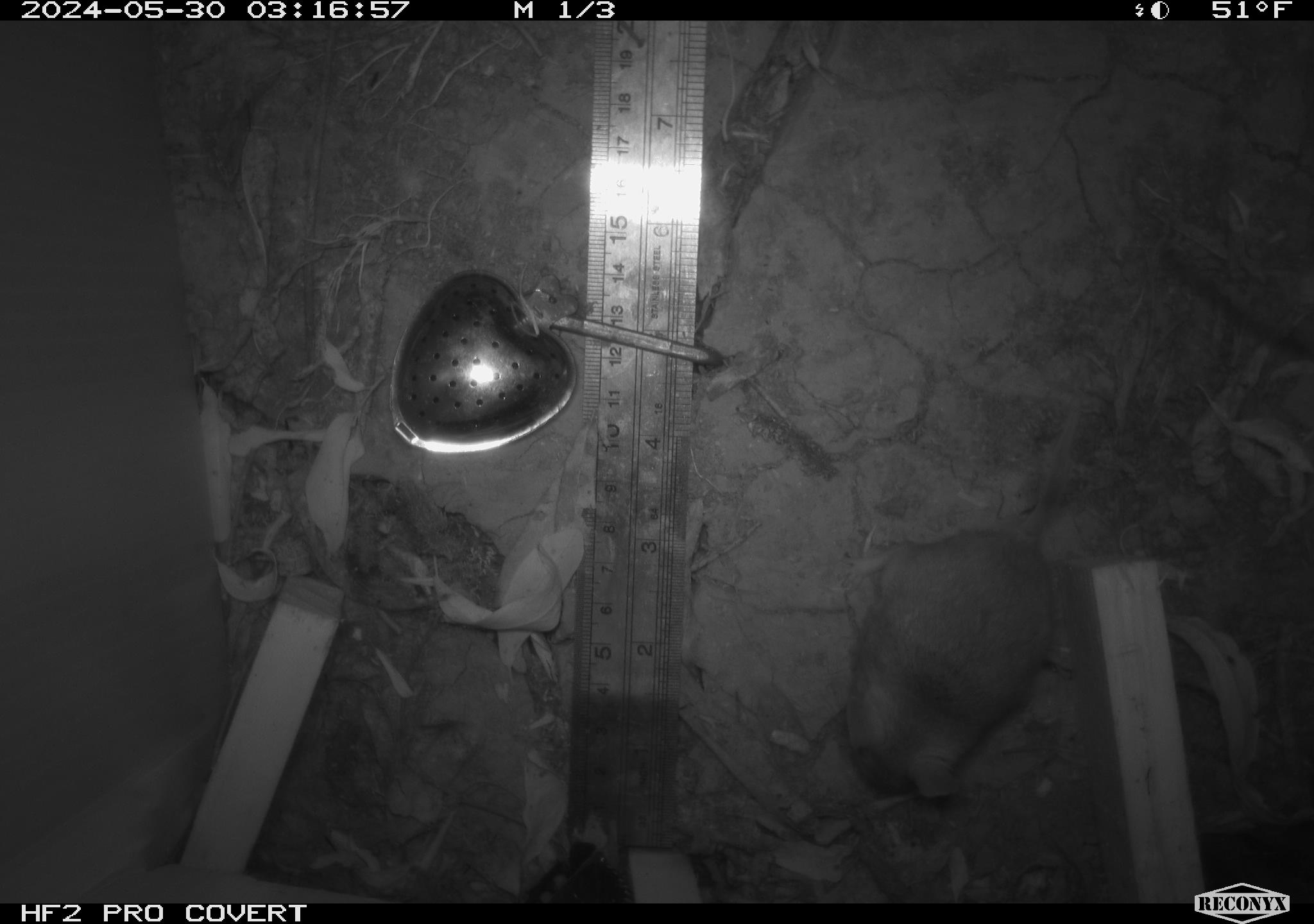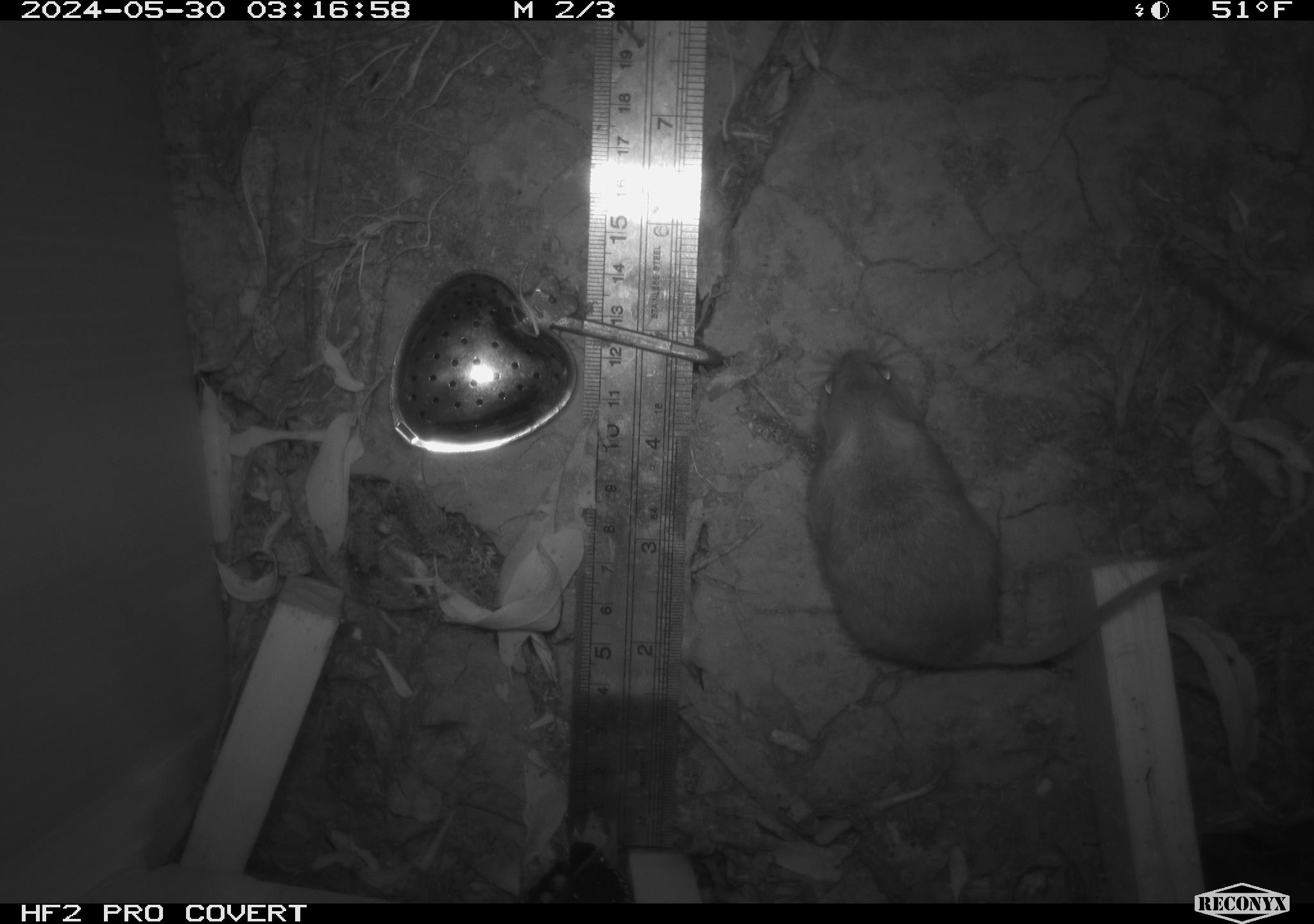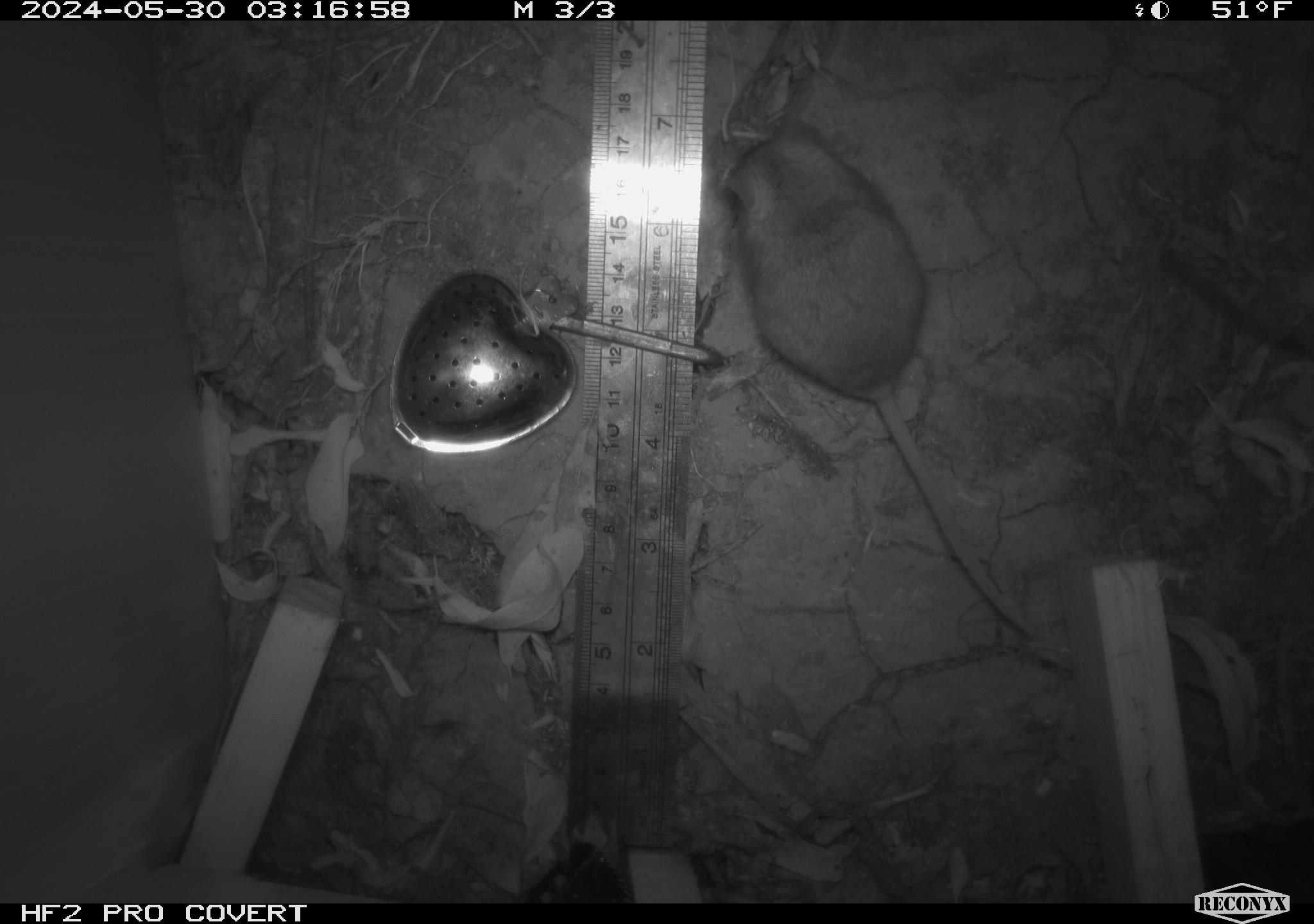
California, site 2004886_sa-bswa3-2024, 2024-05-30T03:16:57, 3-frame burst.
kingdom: Animalia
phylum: Chordata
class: Mammalia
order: Rodentia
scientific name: Rodentia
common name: mouse species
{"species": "mouse species (Rodentia)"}